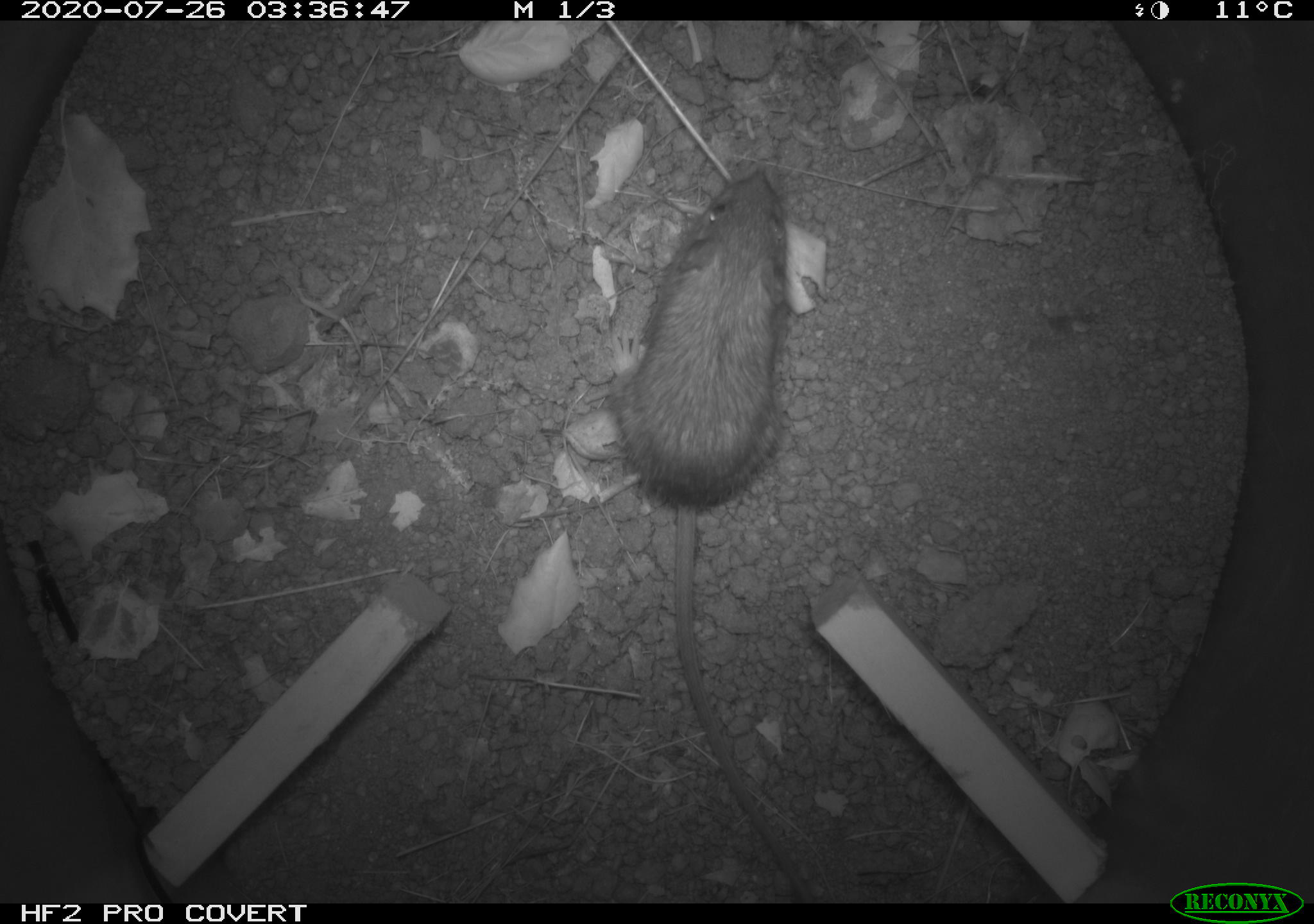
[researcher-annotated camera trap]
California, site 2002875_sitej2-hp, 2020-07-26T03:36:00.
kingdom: Animalia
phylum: Chordata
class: Mammalia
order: Rodentia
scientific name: Rodentia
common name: rodent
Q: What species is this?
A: Rodent (Rodentia).